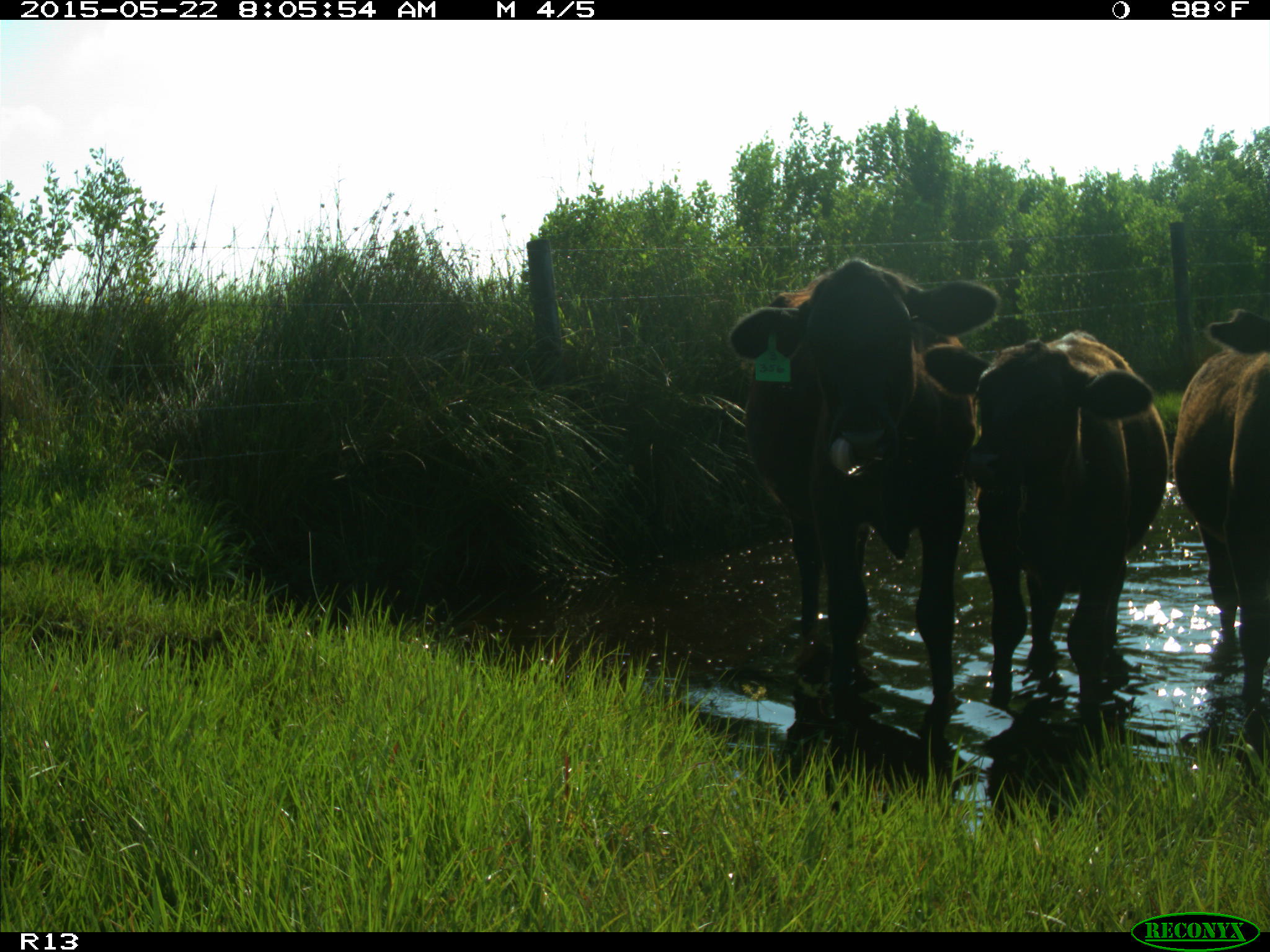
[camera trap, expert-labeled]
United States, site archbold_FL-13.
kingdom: Animalia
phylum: Chordata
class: Mammalia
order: Artiodactyla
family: Bovidae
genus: Bos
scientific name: Bos taurus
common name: domestic cow